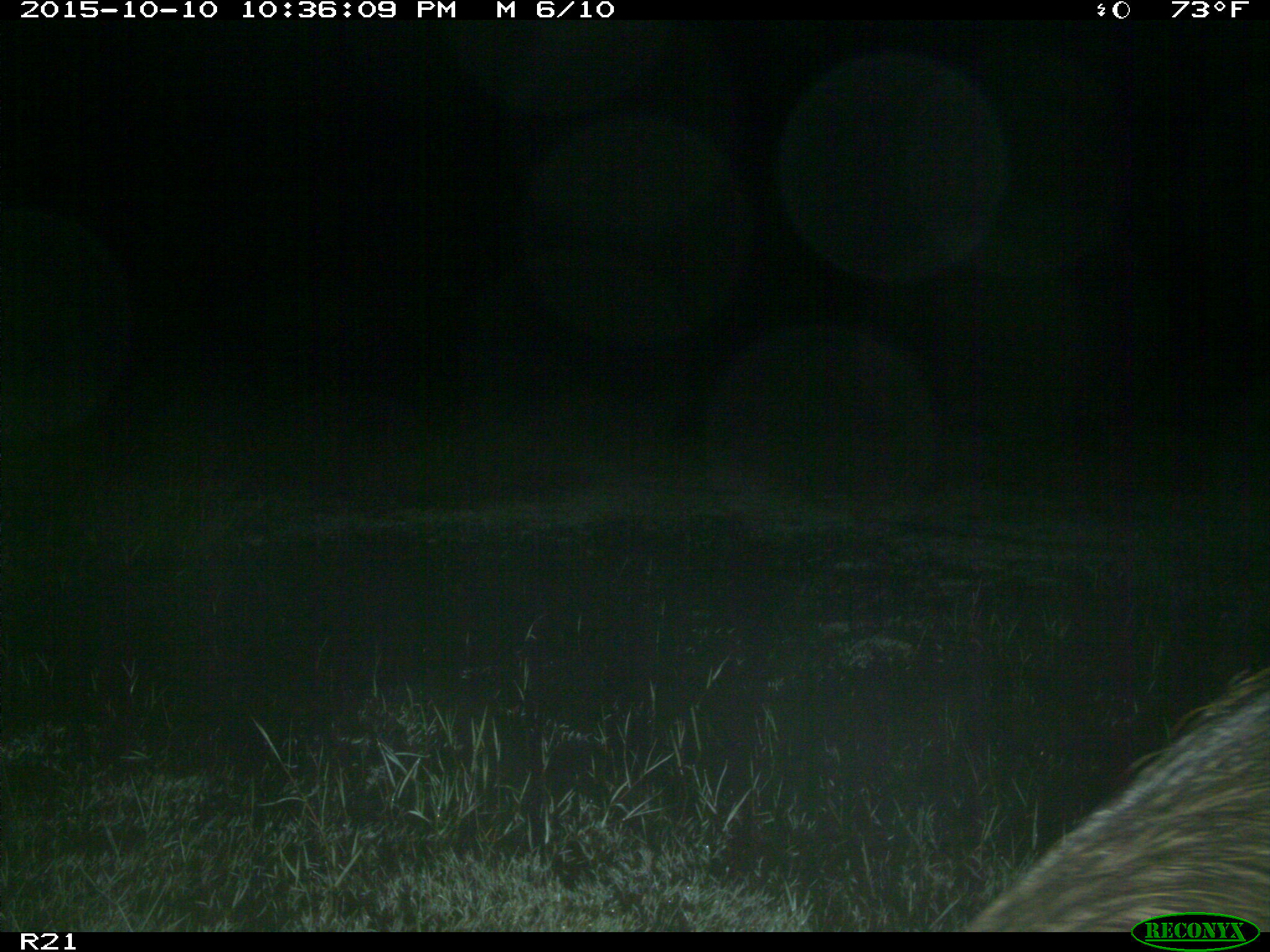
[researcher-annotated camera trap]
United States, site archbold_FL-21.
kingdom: Animalia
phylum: Chordata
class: Mammalia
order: Artiodactyla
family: Suidae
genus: Sus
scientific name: Sus scrofa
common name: wild boar